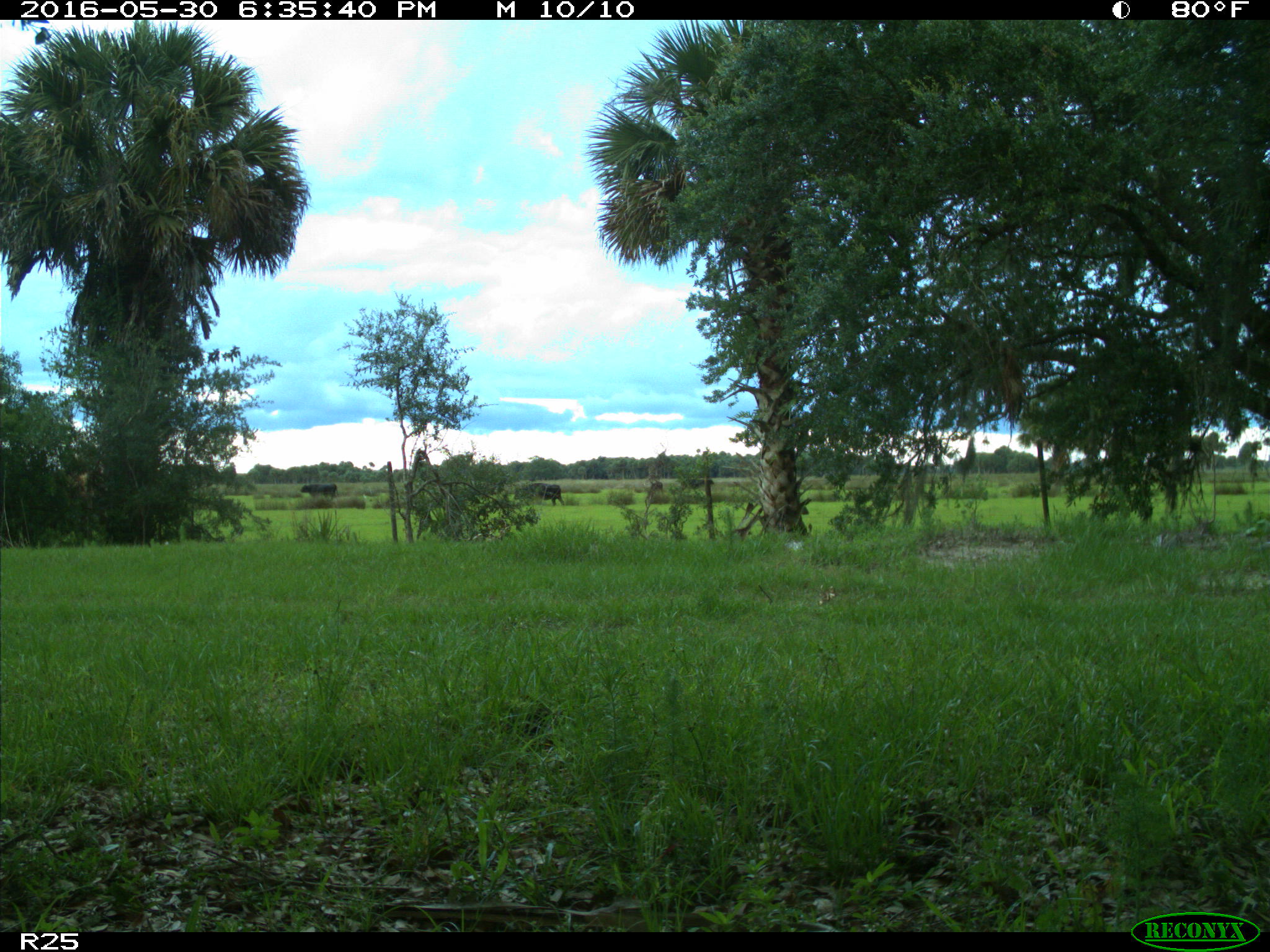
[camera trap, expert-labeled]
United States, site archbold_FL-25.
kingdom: Animalia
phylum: Chordata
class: Mammalia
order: Artiodactyla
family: Bovidae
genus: Bos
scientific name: Bos taurus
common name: domestic cow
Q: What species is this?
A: Bos taurus (domestic cow).